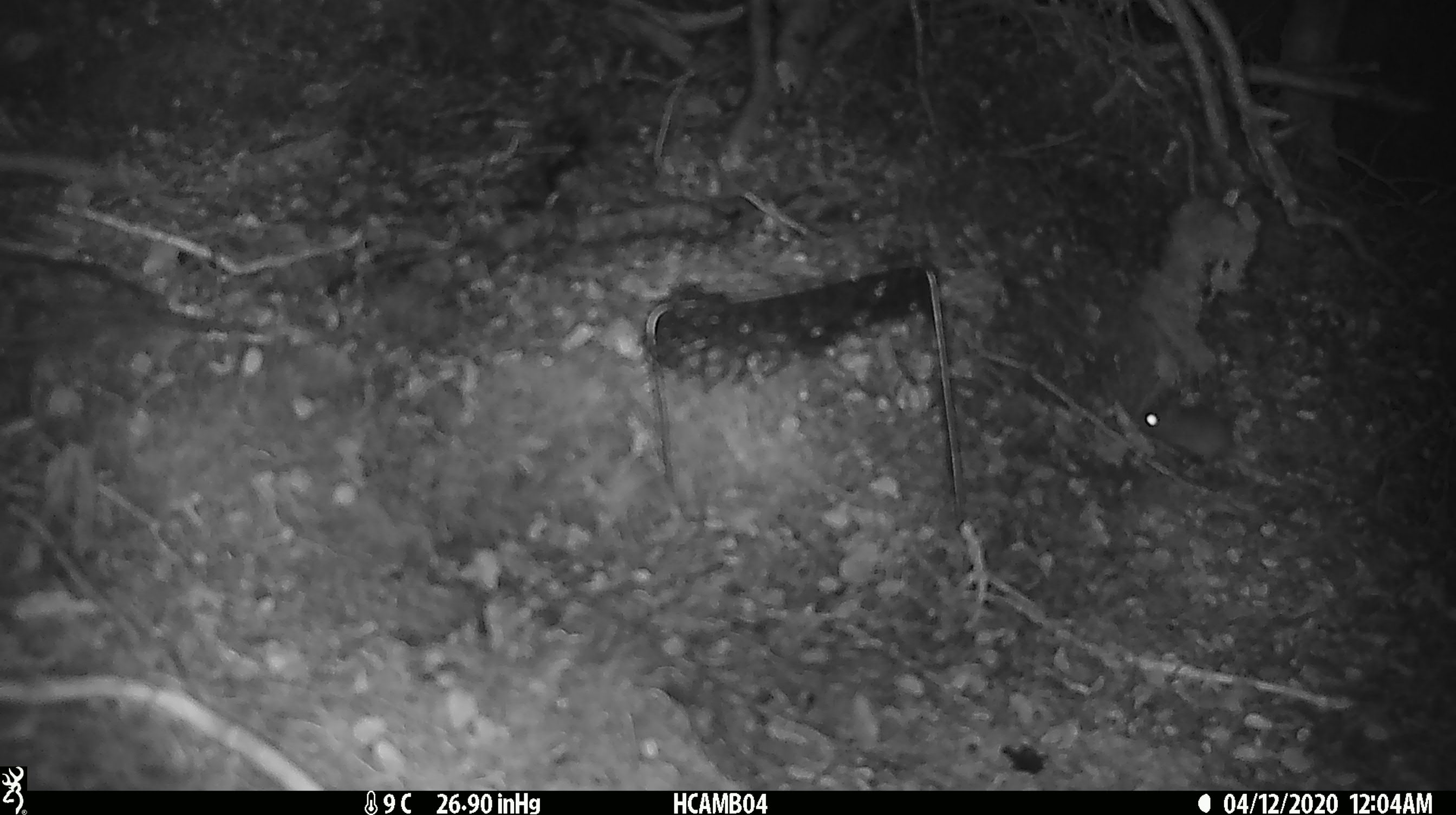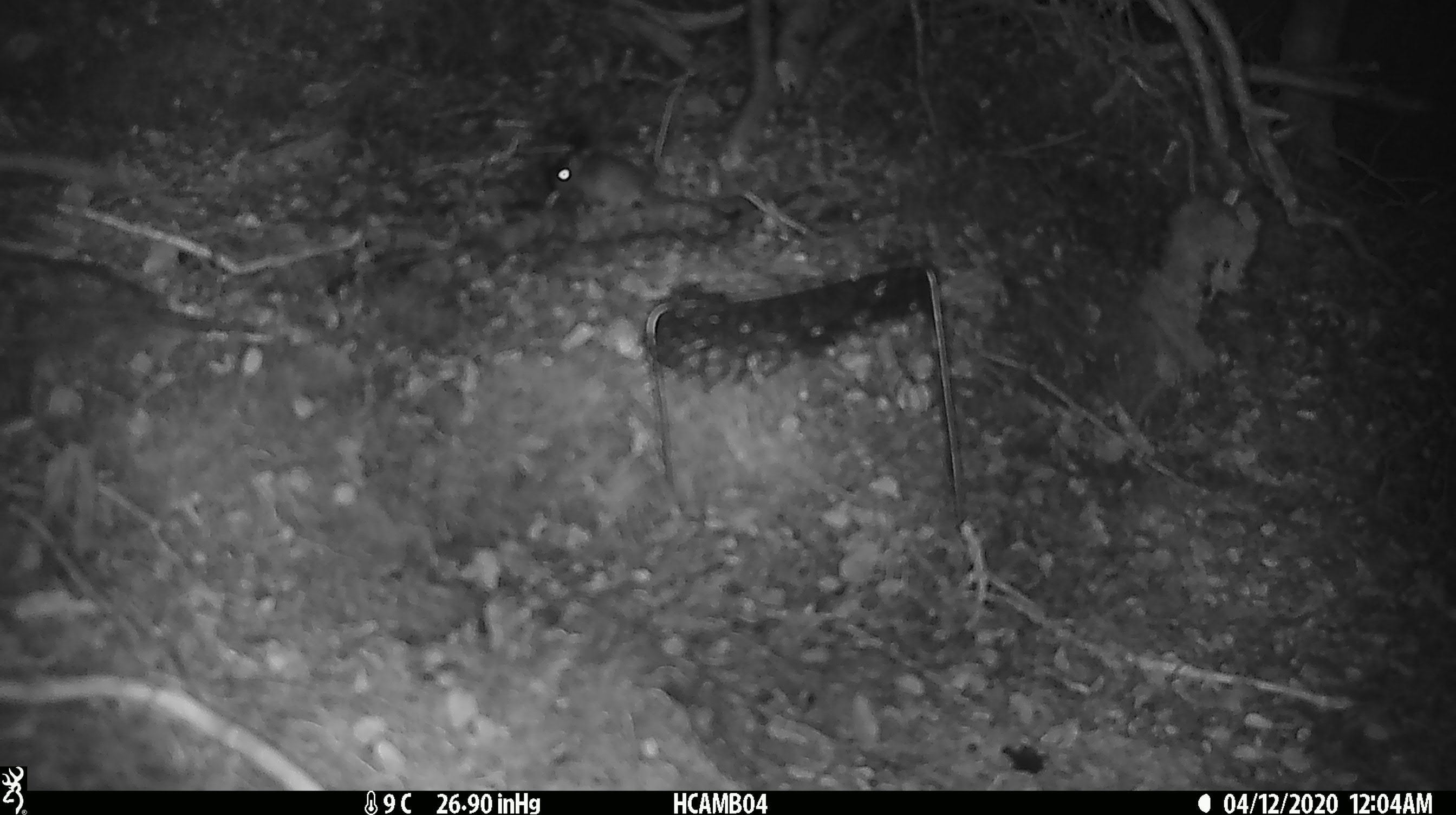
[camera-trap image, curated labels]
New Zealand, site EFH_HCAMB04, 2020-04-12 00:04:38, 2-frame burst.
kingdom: Animalia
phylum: Chordata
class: Mammalia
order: Rodentia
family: Muridae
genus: Mus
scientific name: Mus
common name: mouse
Mouse (Mus).